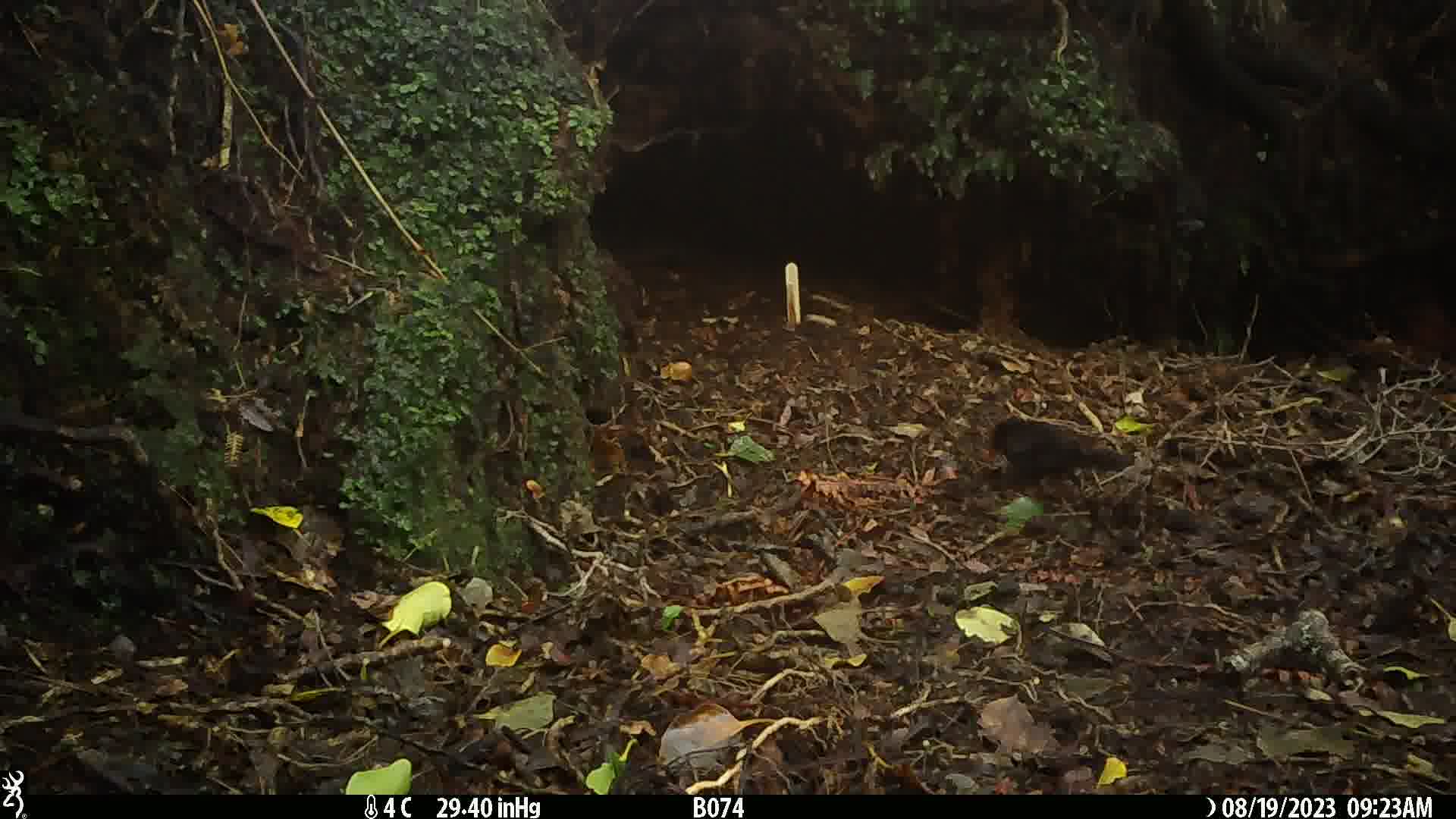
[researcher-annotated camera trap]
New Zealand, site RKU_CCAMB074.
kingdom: Animalia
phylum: Chordata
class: Aves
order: Passeriformes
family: Turdidae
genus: Turdus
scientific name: Turdus merula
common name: eurasian blackbird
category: blackbird